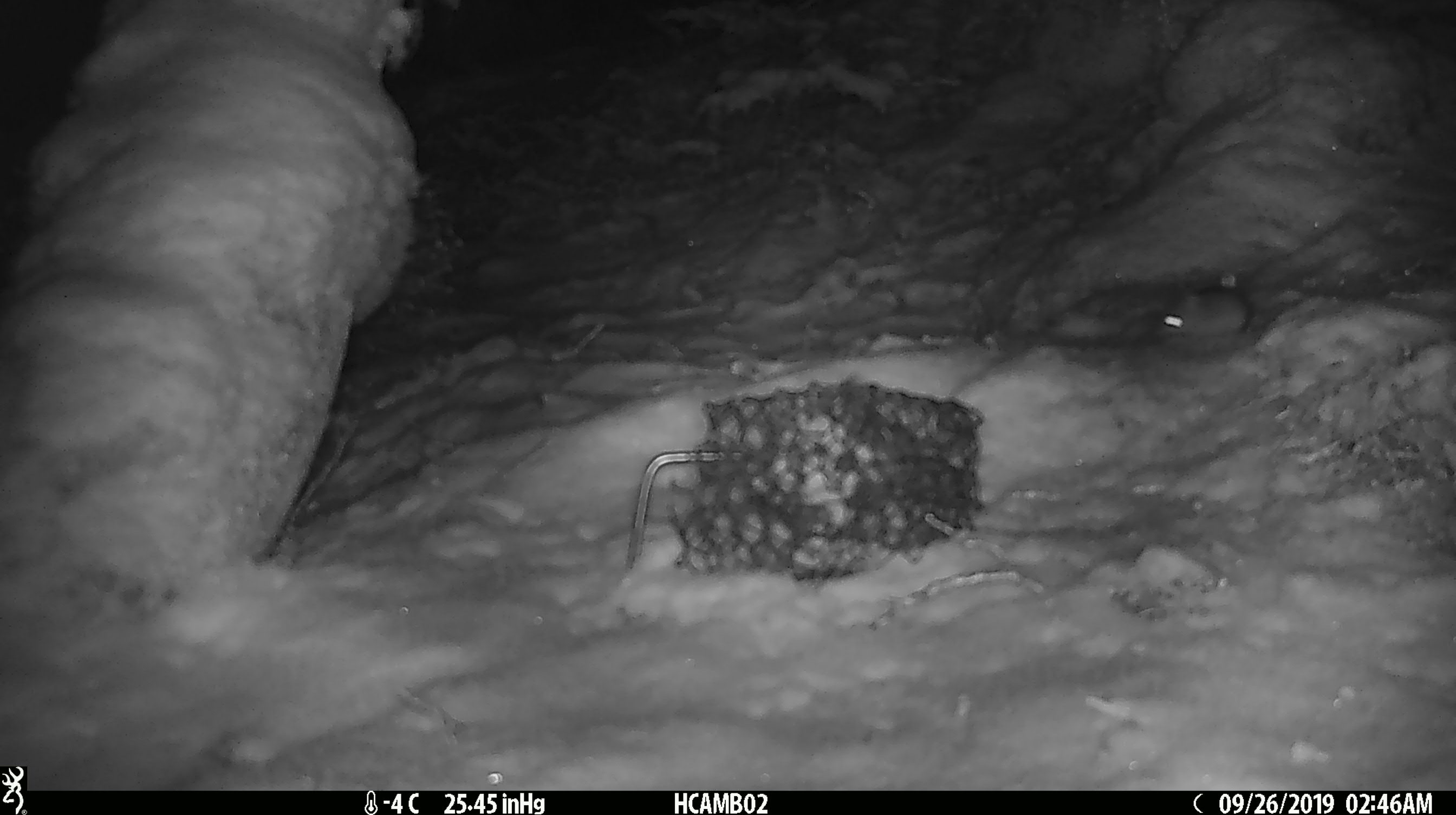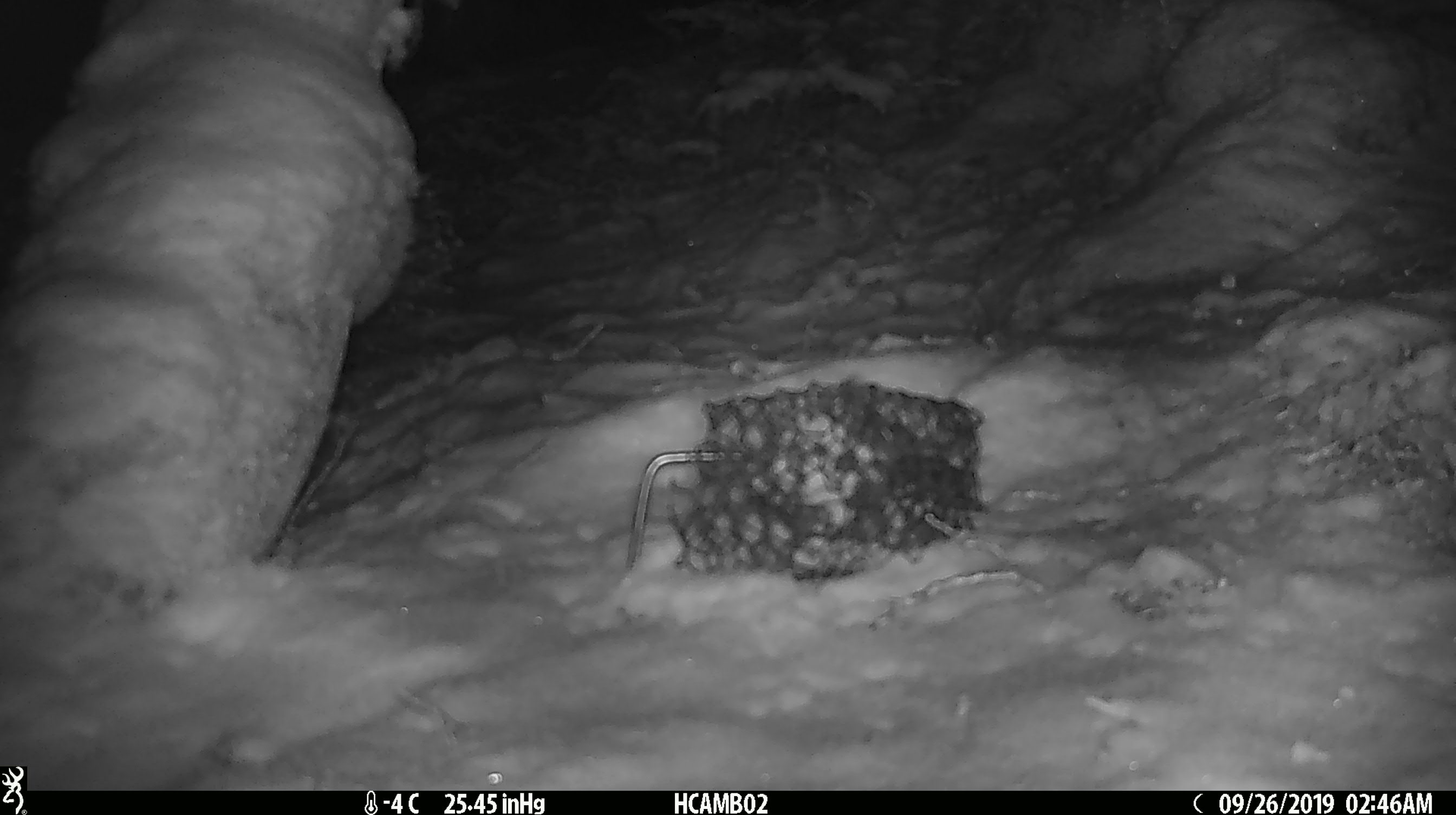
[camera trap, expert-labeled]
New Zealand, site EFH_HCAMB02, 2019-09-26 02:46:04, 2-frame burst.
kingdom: Animalia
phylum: Chordata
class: Mammalia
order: Rodentia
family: Muridae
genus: Mus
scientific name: Mus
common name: mouse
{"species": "mouse (Mus)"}